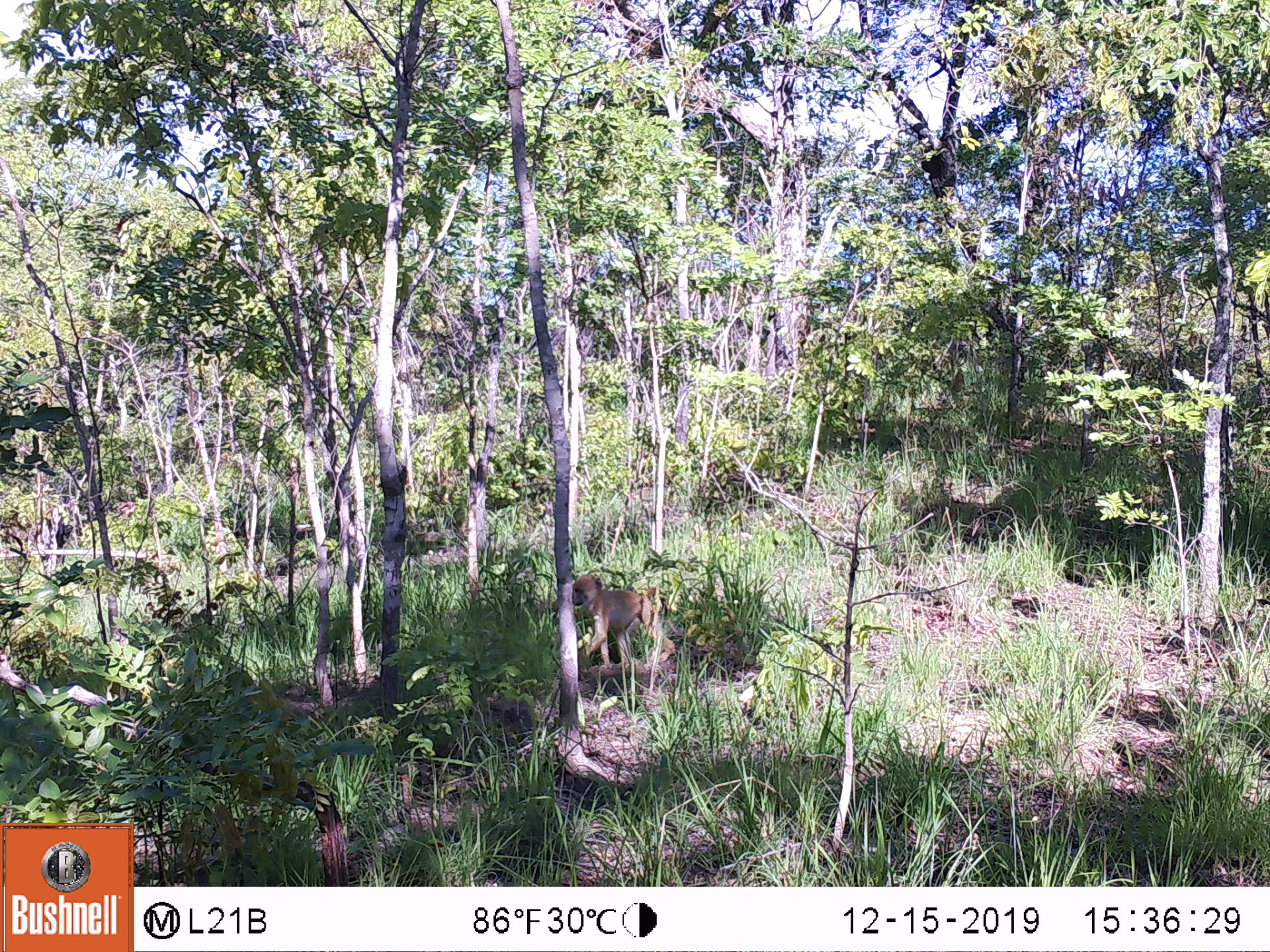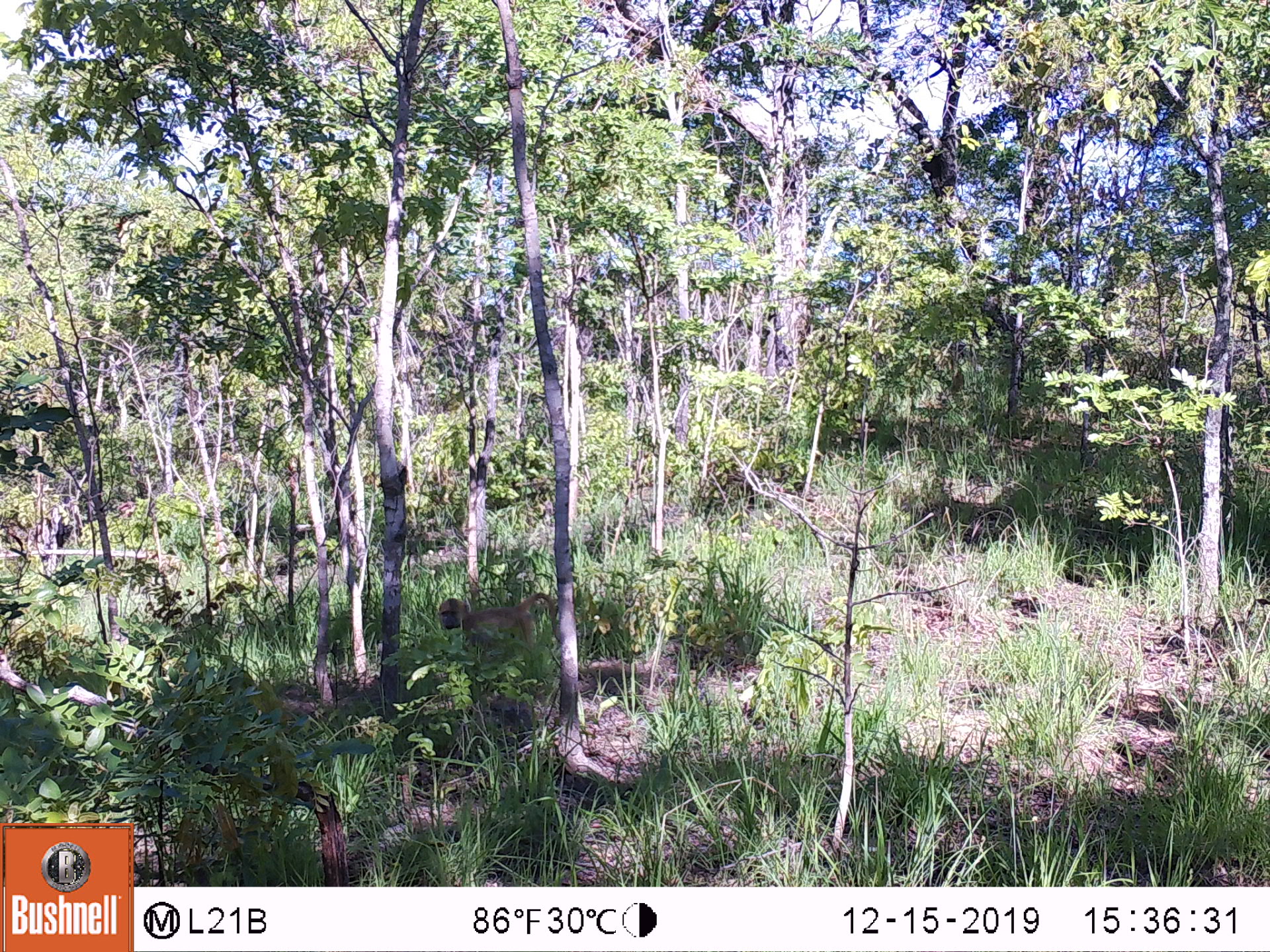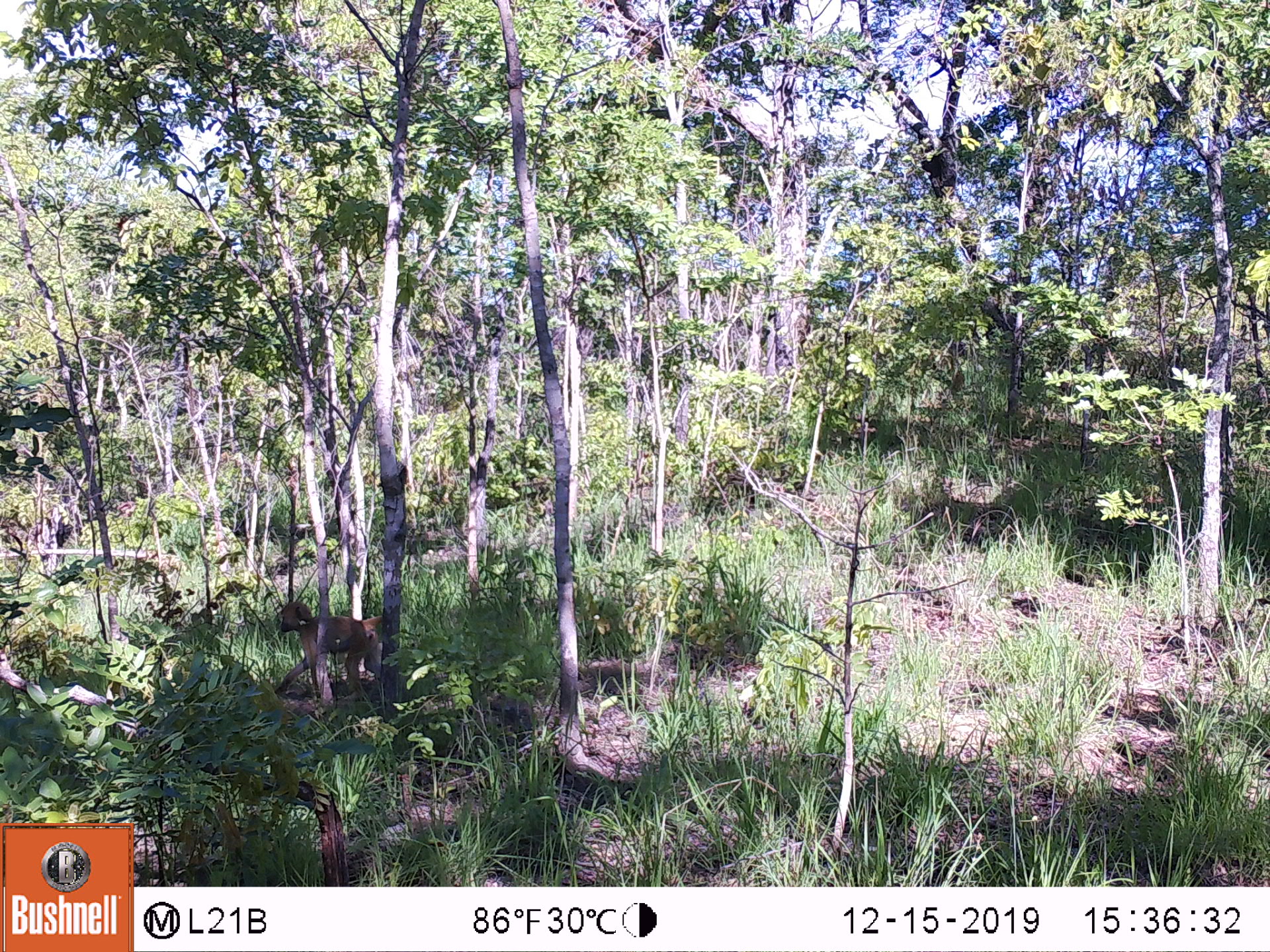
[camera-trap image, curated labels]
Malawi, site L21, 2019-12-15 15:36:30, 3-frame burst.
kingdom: Animalia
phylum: Chordata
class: Mammalia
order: Primates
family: Cercopithecidae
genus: Papio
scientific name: Papio cynocephalus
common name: yellow baboon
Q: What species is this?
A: Yellow baboon (Papio cynocephalus).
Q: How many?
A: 1.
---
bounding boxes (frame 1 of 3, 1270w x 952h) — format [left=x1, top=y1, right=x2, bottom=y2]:
yellow baboon: [left=568, top=569, right=683, bottom=671]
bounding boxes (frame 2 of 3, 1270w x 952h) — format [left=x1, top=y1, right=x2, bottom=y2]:
yellow baboon: [left=433, top=590, right=561, bottom=653]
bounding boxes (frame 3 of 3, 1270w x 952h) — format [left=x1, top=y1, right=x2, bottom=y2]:
yellow baboon: [left=263, top=601, right=396, bottom=705]